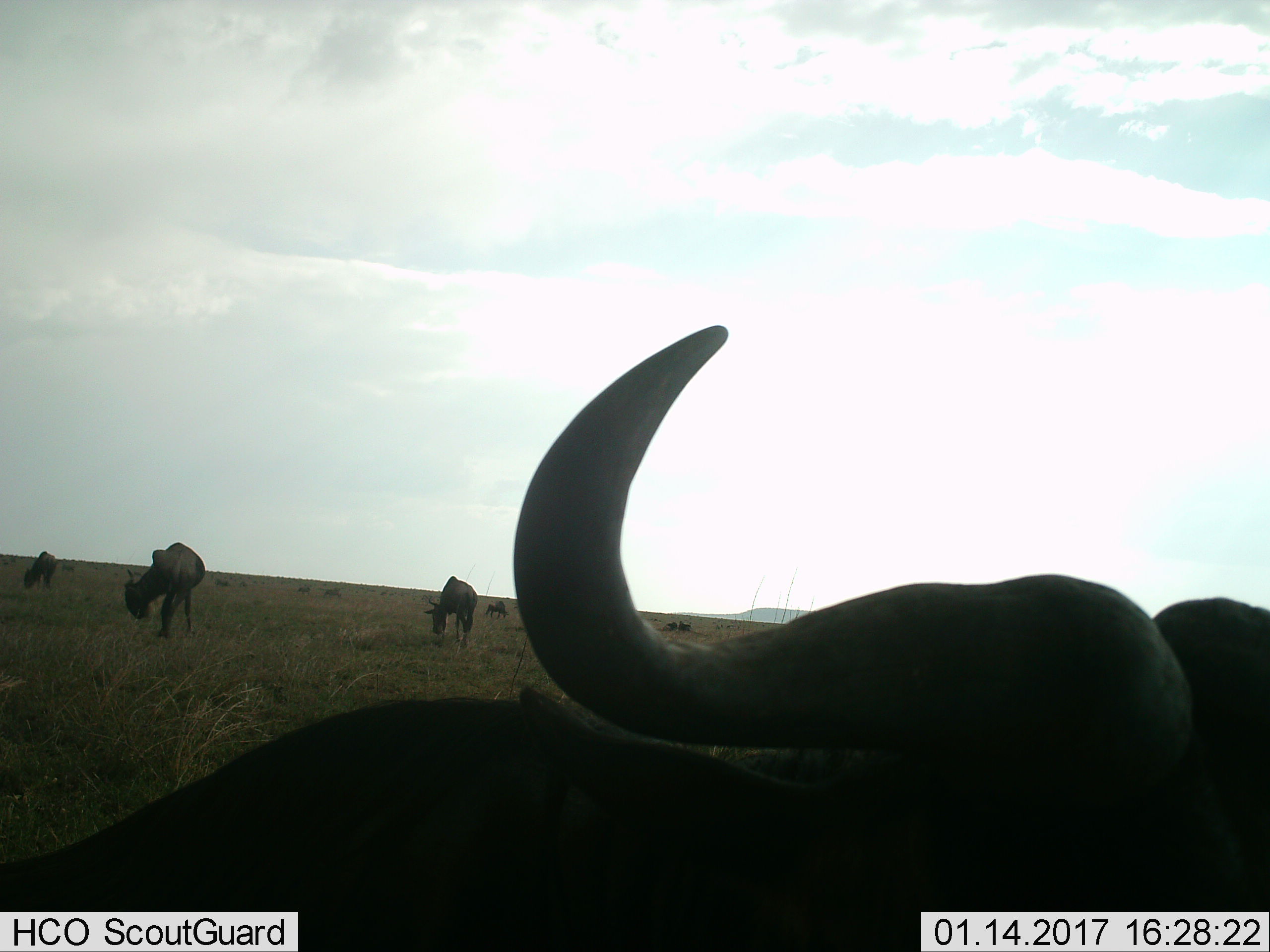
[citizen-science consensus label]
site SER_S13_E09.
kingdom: Animalia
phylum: Chordata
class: Mammalia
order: Artiodactyla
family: Bovidae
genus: Connochaetes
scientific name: Connochaetes taurinus taurinus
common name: blue wildebeest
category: wildebeestblue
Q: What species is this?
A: Wildebeestblue (blue wildebeest) (Connochaetes taurinus taurinus).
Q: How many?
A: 7.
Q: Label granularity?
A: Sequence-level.